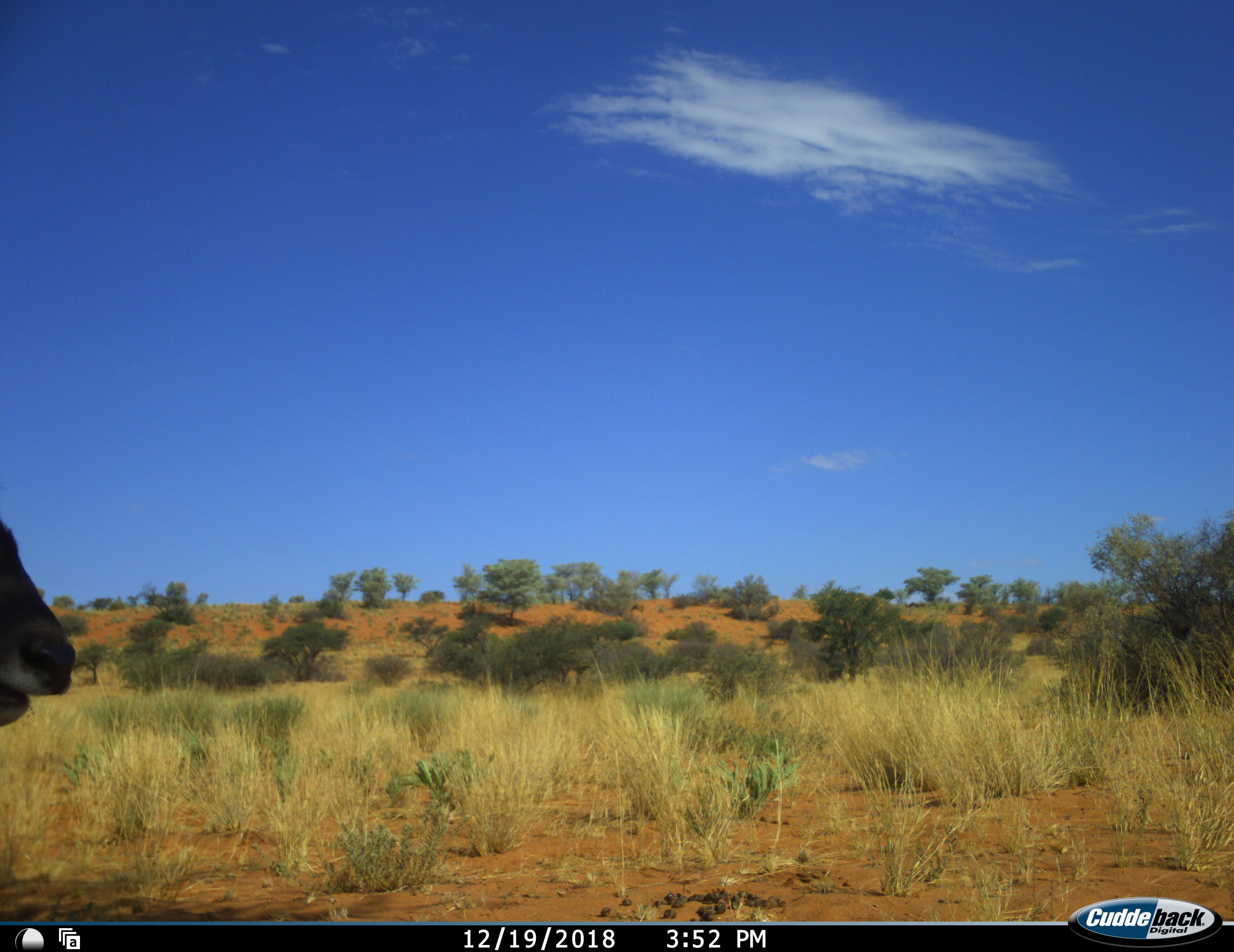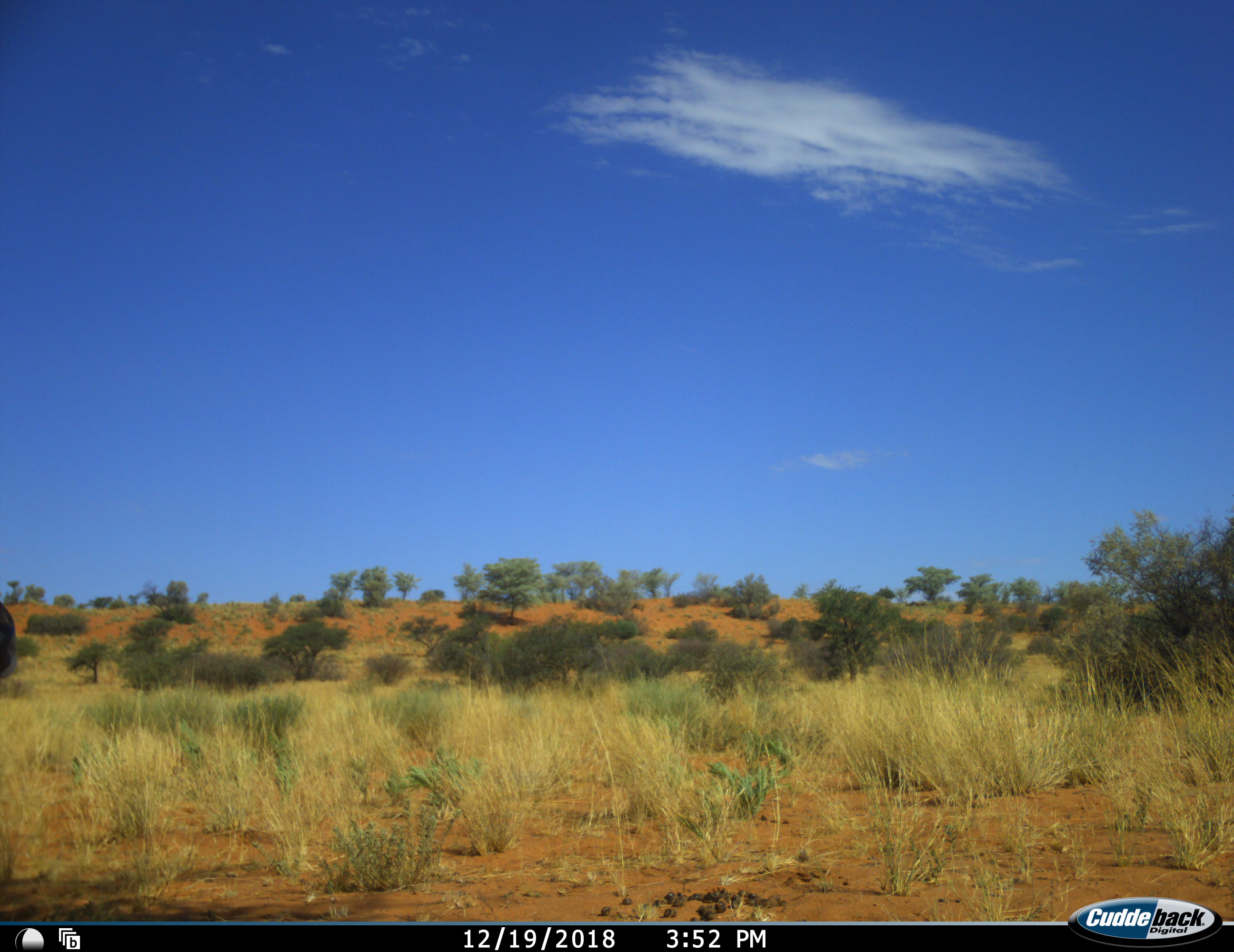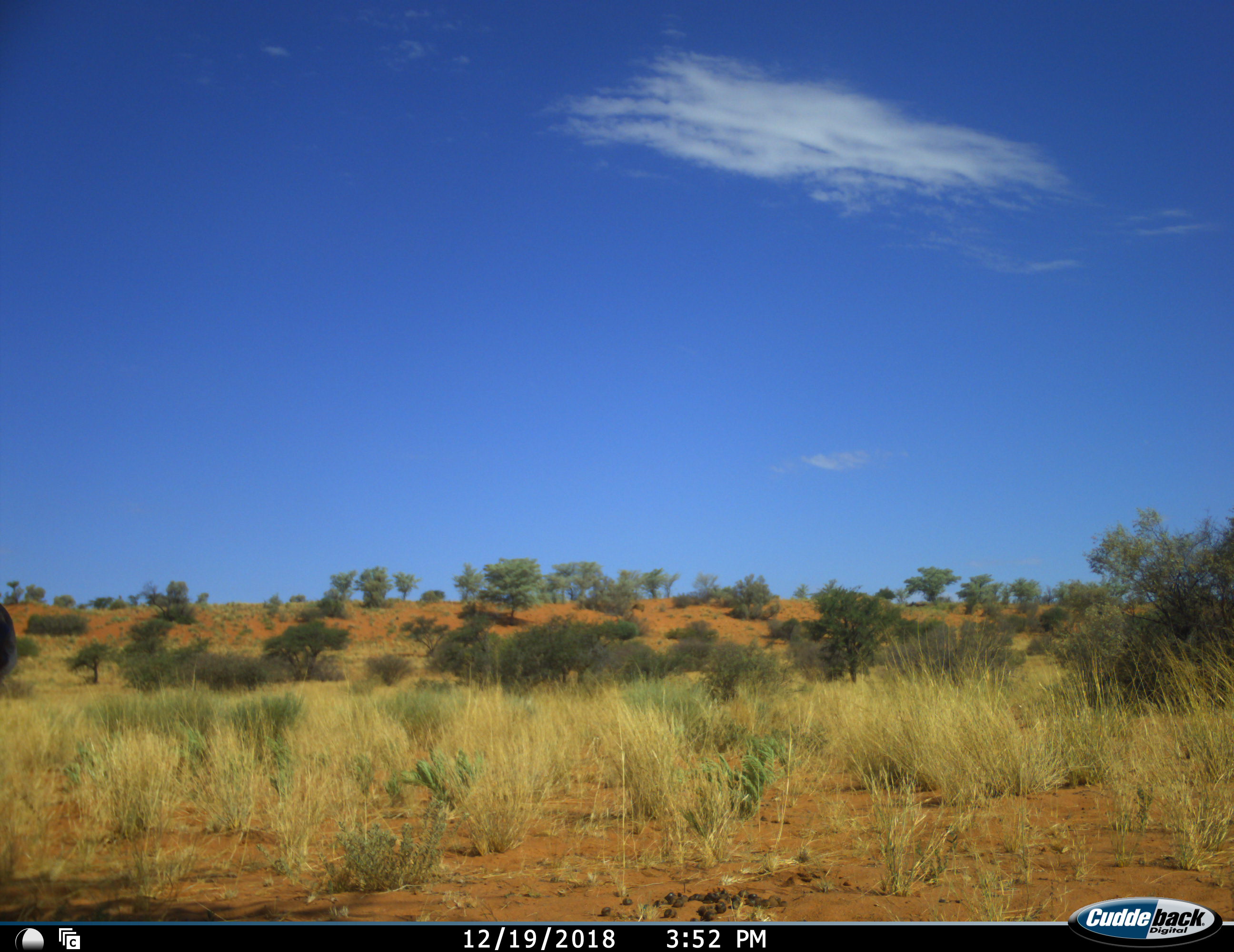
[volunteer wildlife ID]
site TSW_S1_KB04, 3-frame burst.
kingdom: Animalia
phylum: Chordata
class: Mammalia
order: Artiodactyla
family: Bovidae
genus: Tragelaphus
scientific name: Tragelaphus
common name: kudu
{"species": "kudu (Tragelaphus)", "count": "1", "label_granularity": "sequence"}